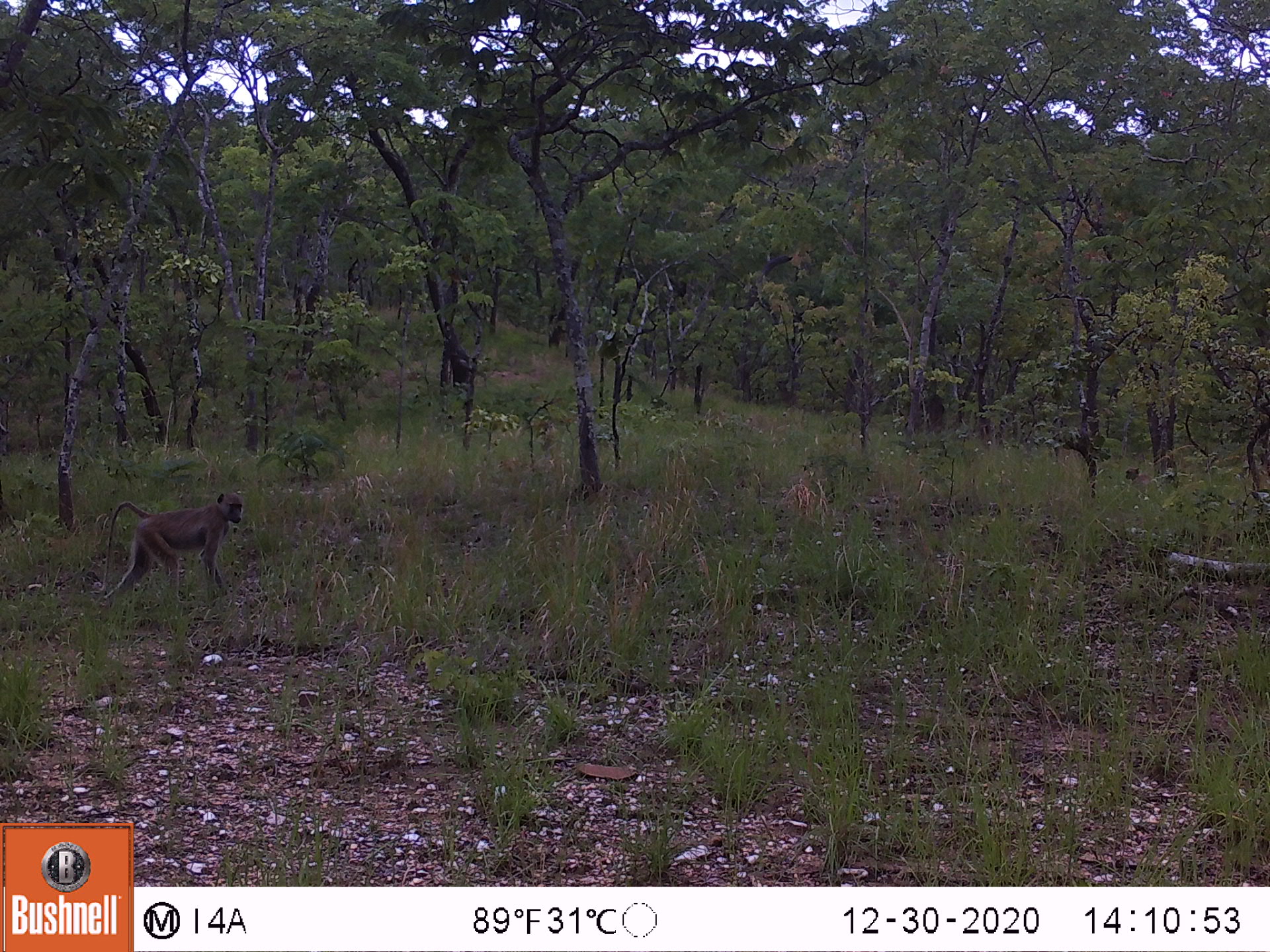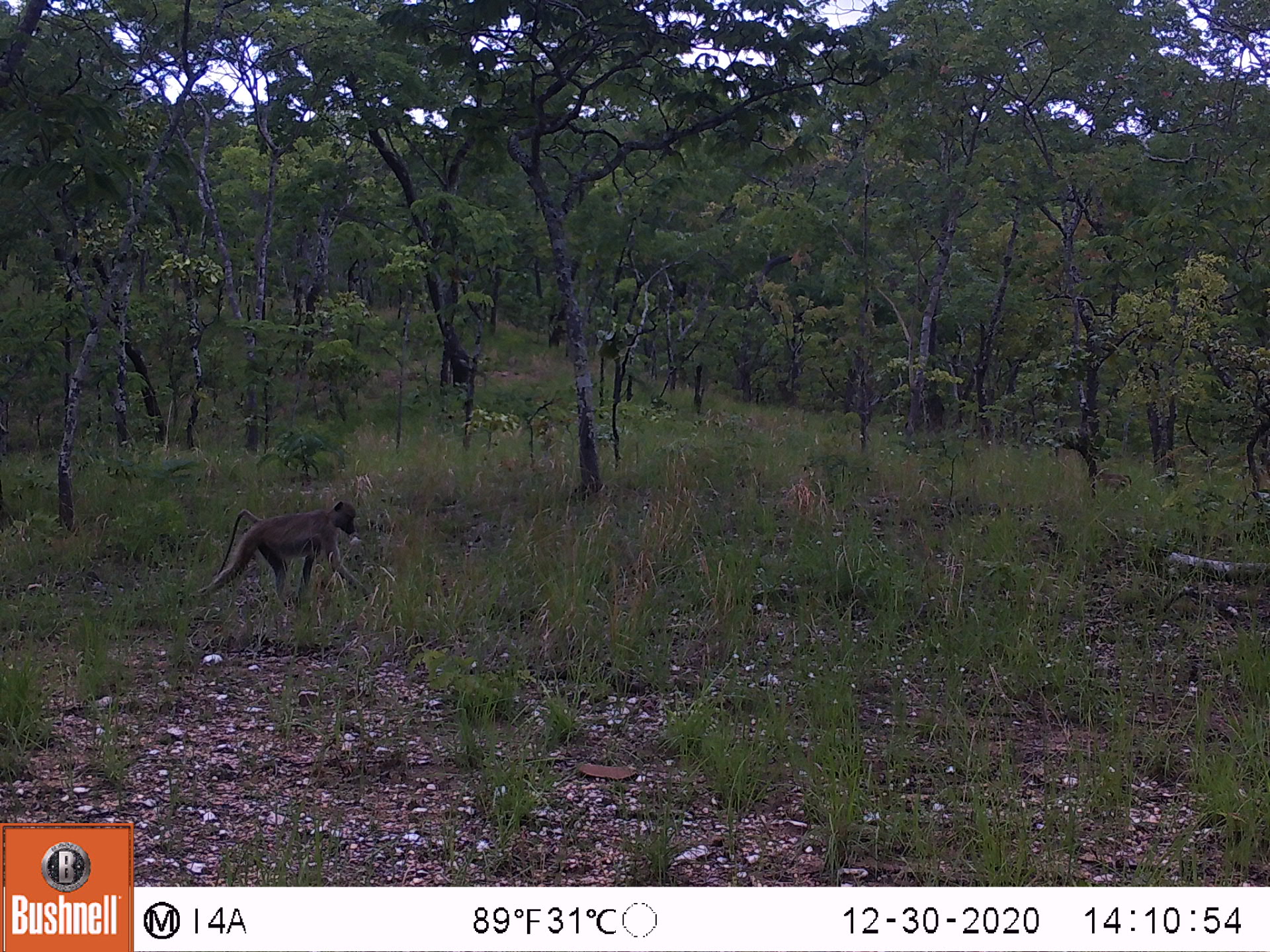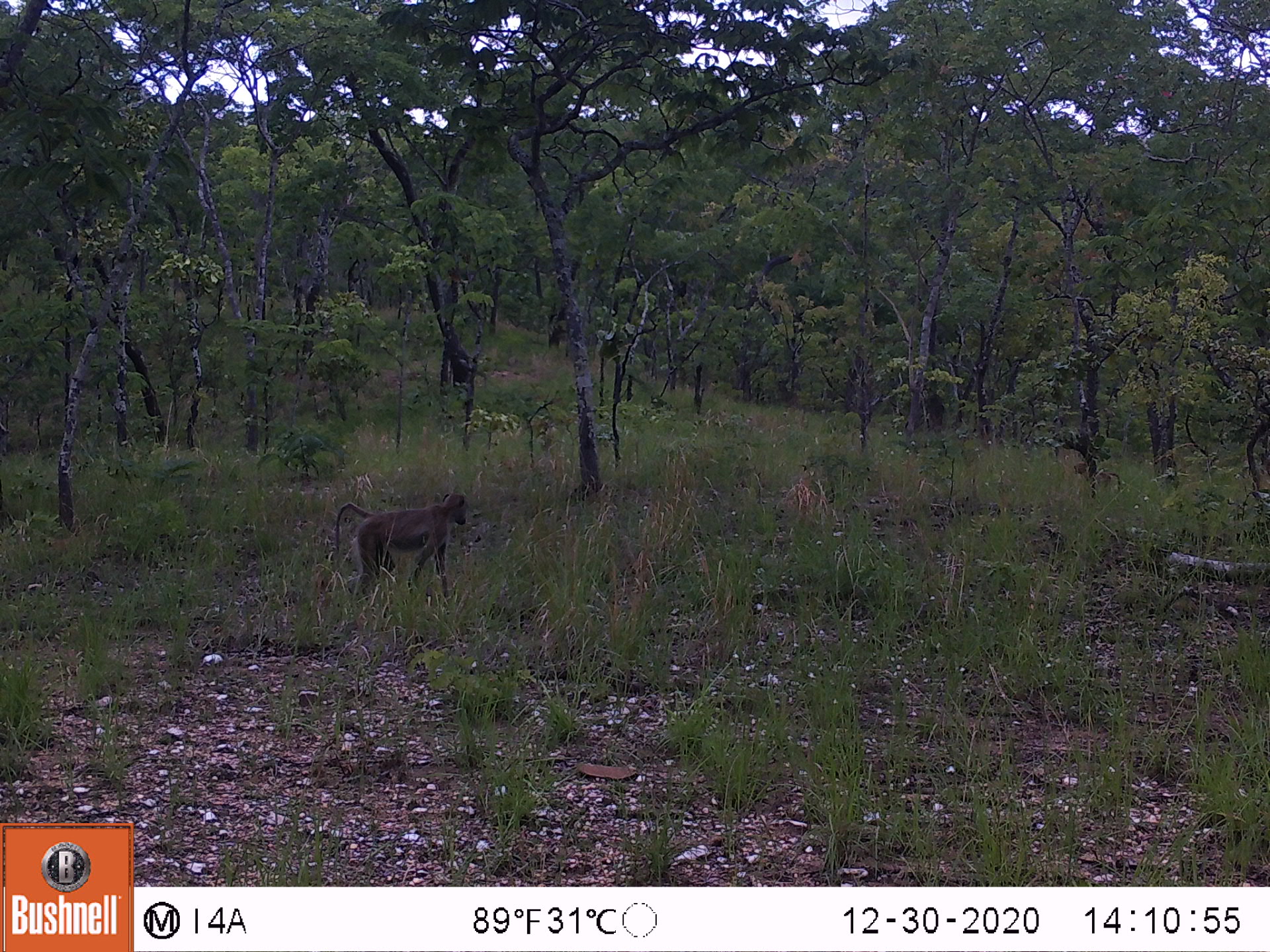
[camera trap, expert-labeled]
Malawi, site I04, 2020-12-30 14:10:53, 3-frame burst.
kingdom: Animalia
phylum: Chordata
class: Mammalia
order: Primates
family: Cercopithecidae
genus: Papio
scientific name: Papio cynocephalus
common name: yellow baboon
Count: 1.